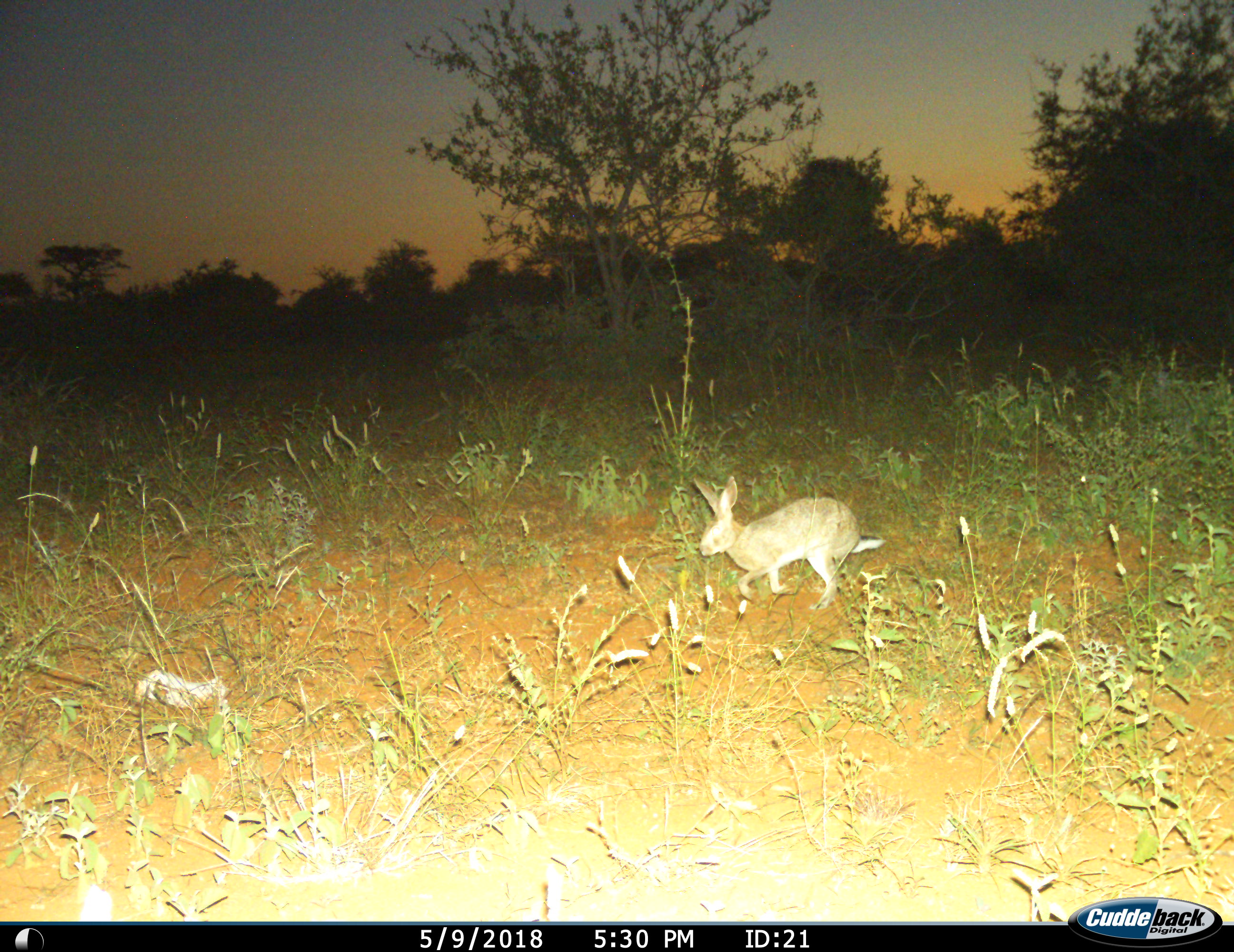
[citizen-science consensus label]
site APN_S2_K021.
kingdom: Animalia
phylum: Chordata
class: Mammalia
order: Lagomorpha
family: Leporidae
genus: Lepus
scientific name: Lepus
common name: hare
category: hareunknown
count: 1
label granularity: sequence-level